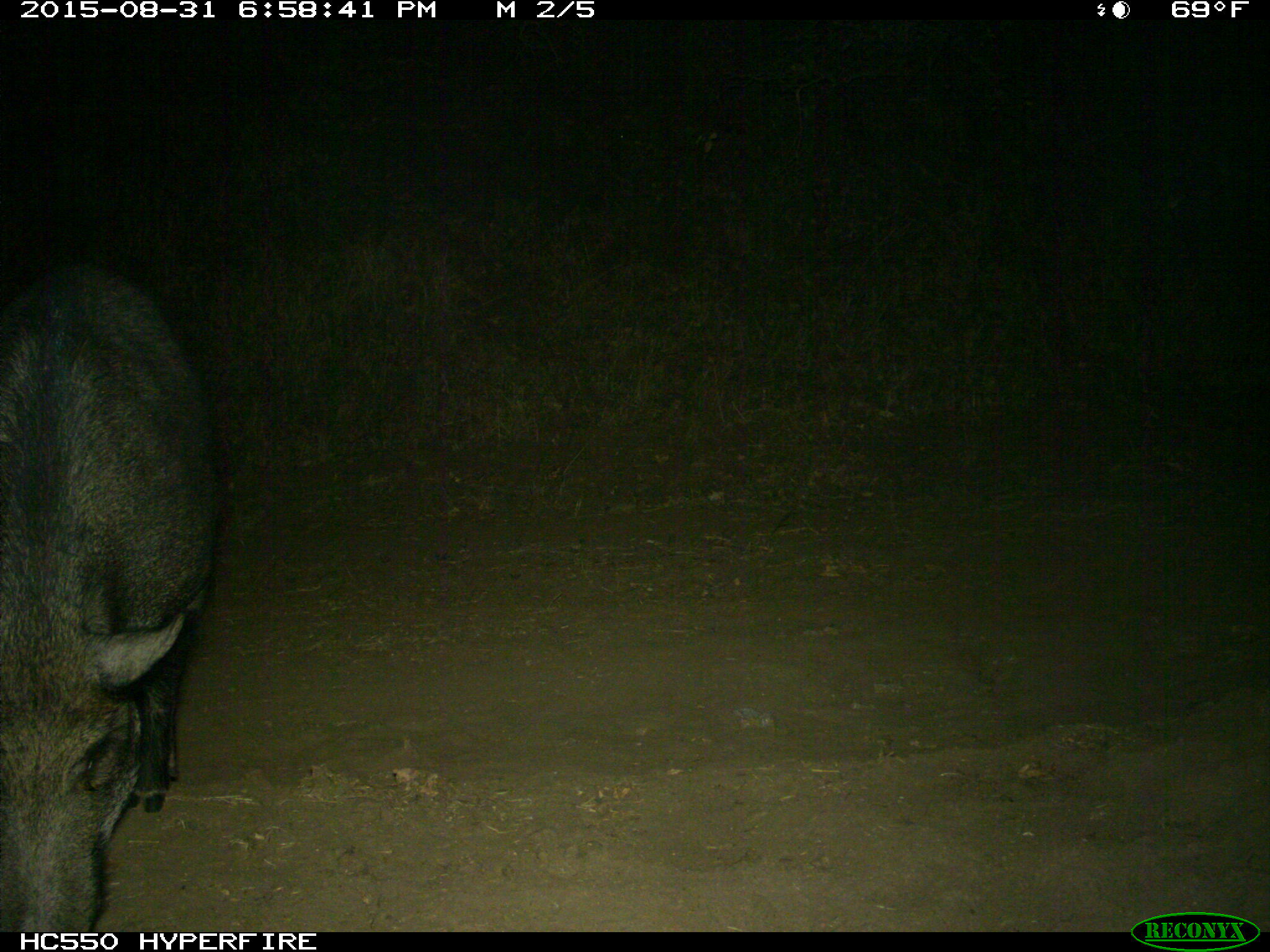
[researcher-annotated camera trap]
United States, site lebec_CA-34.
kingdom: Animalia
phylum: Chordata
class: Mammalia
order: Artiodactyla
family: Suidae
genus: Sus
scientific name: Sus scrofa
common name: wild boar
Sus scrofa (wild boar).